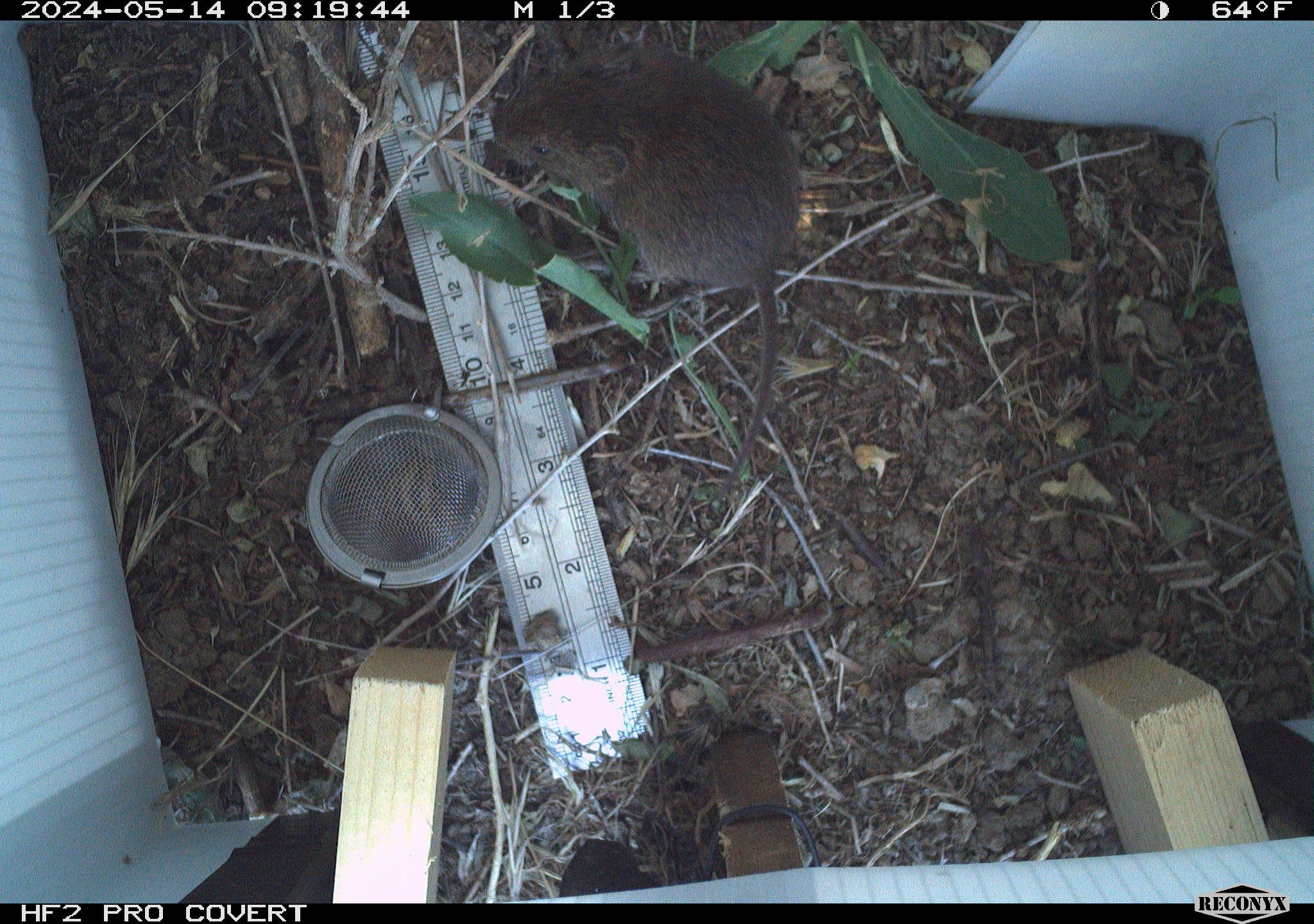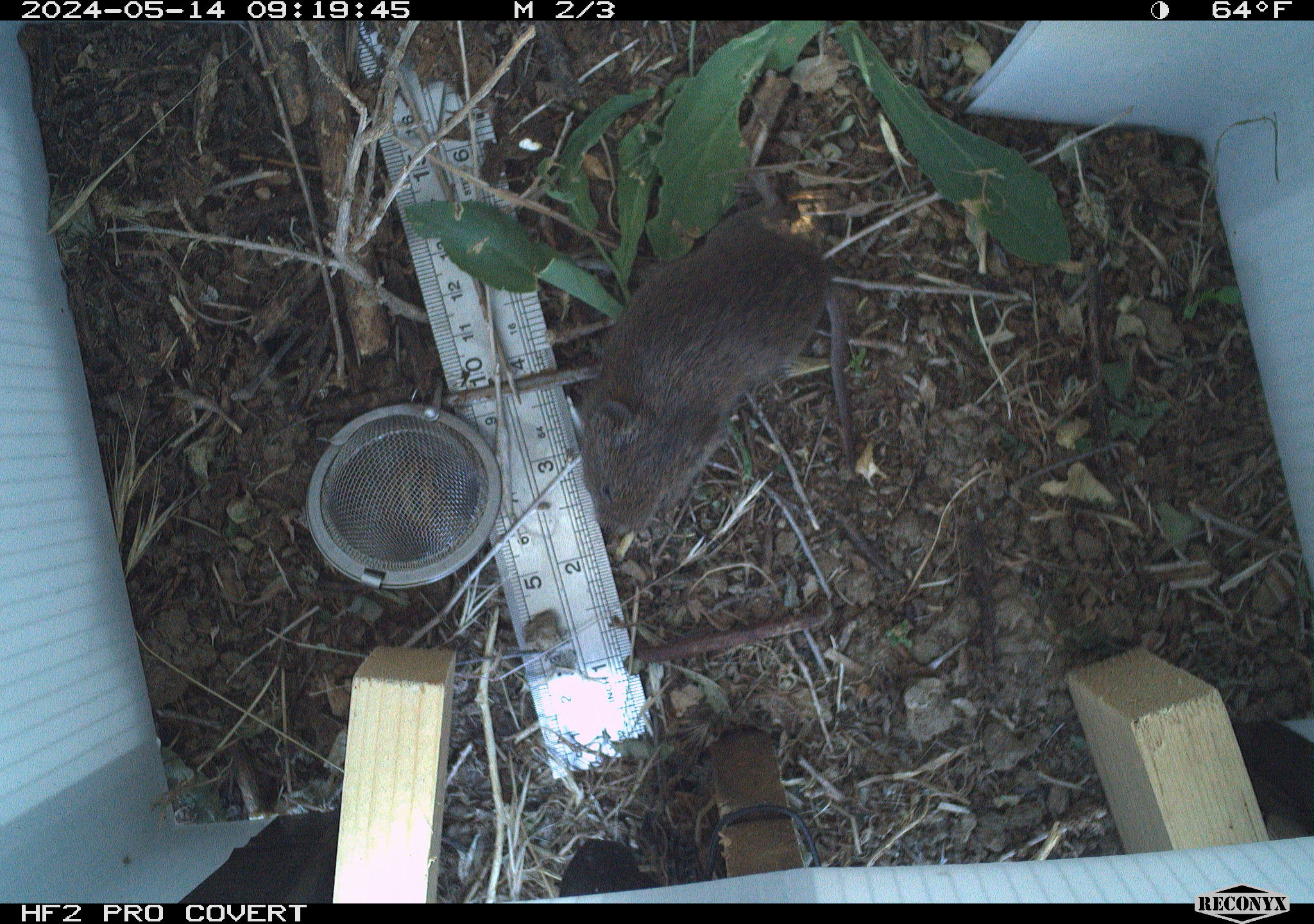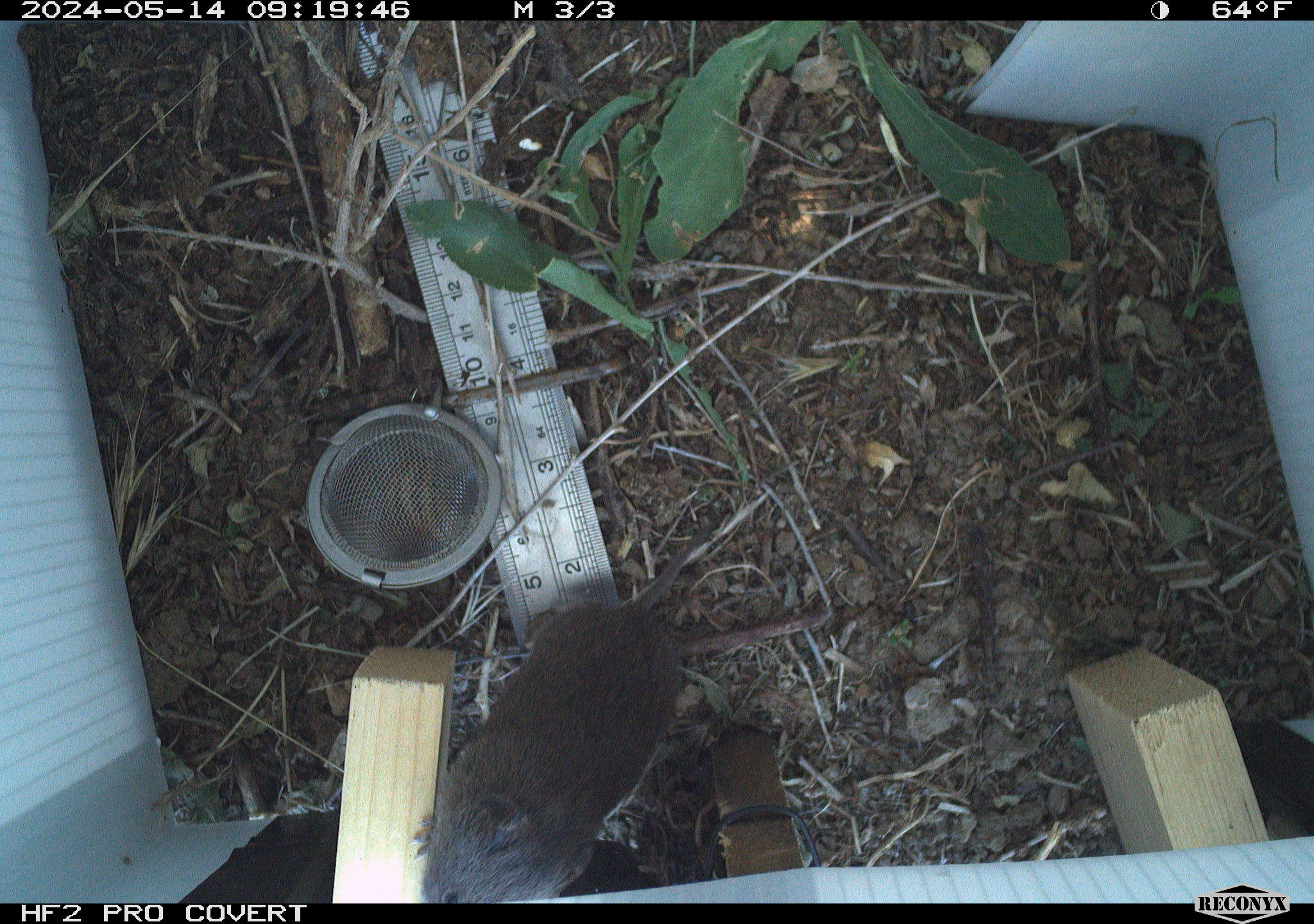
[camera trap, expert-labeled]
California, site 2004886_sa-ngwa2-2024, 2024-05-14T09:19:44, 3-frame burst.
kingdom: Animalia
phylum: Chordata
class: Mammalia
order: Rodentia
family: Cricetidae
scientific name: Arvicolinae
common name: voles, lemmings, and muskrats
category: arvicolinae subfamily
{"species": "arvicolinae subfamily (voles, lemmings, and muskrats) (Arvicolinae)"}